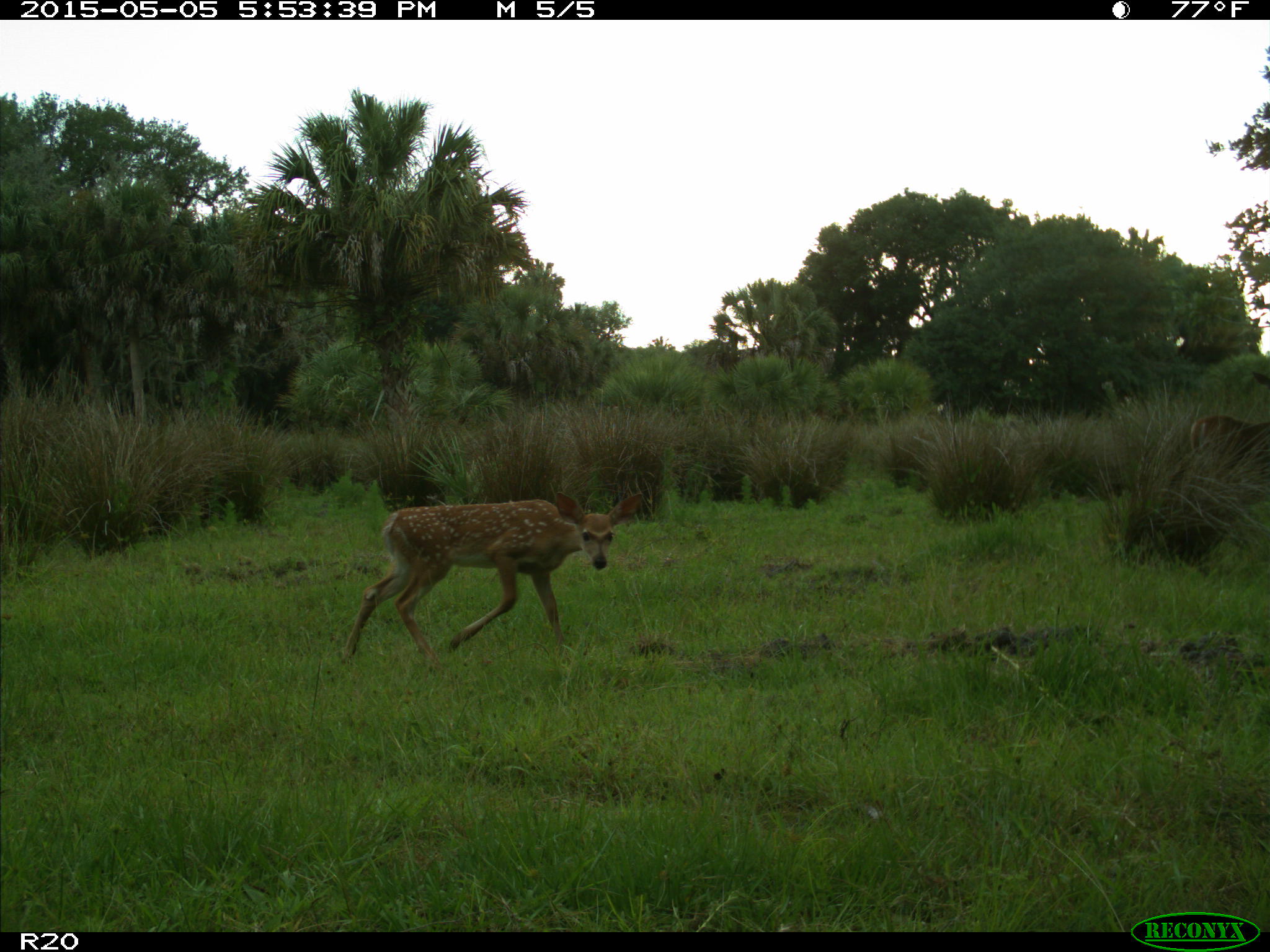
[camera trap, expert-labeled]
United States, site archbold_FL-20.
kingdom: Animalia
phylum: Chordata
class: Mammalia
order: Artiodactyla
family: Cervidae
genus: Odocoileus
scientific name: Odocoileus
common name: deer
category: unidentified deer